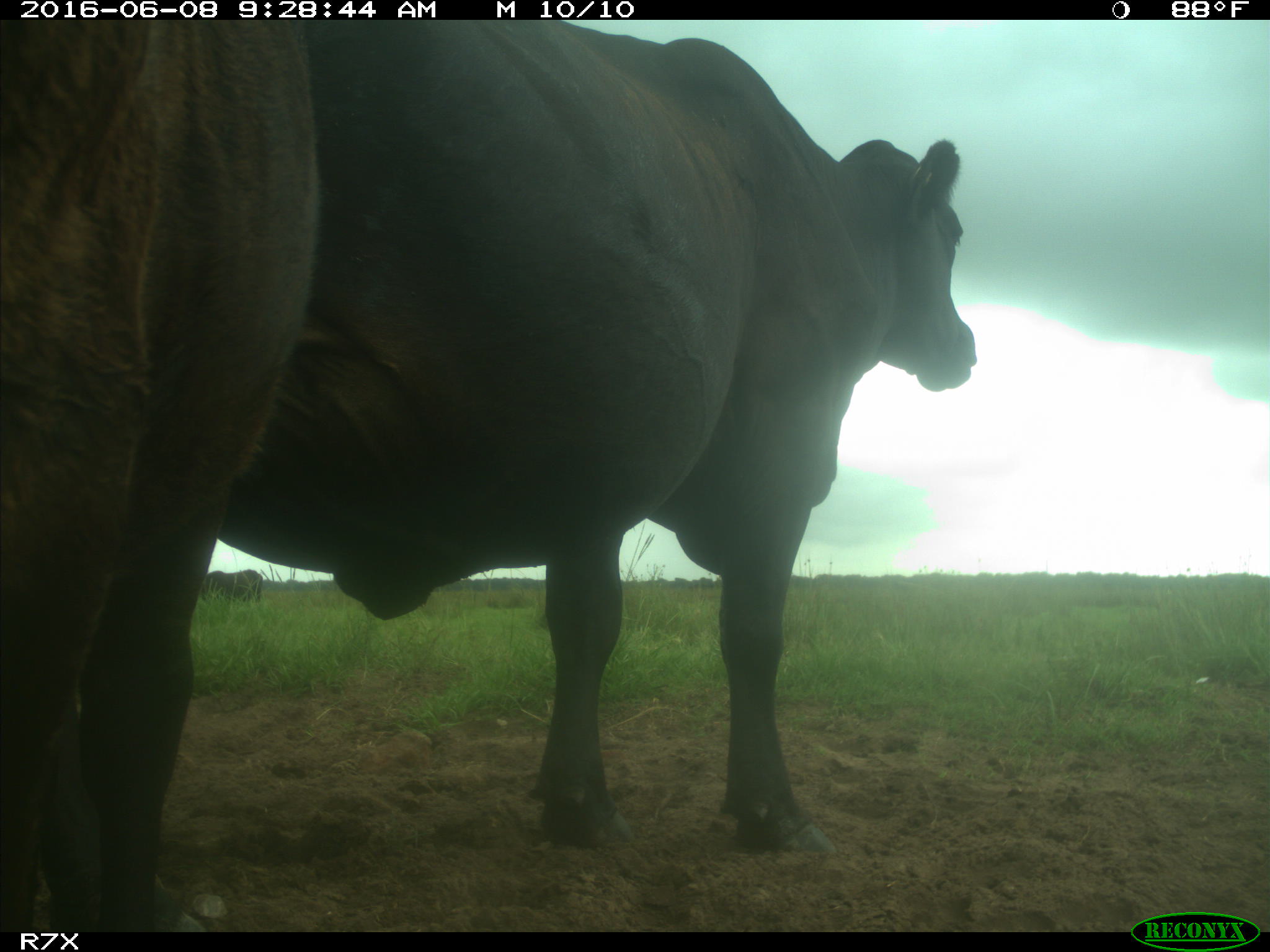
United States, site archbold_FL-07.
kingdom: Animalia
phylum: Chordata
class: Mammalia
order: Artiodactyla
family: Bovidae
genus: Bos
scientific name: Bos taurus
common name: domestic cow